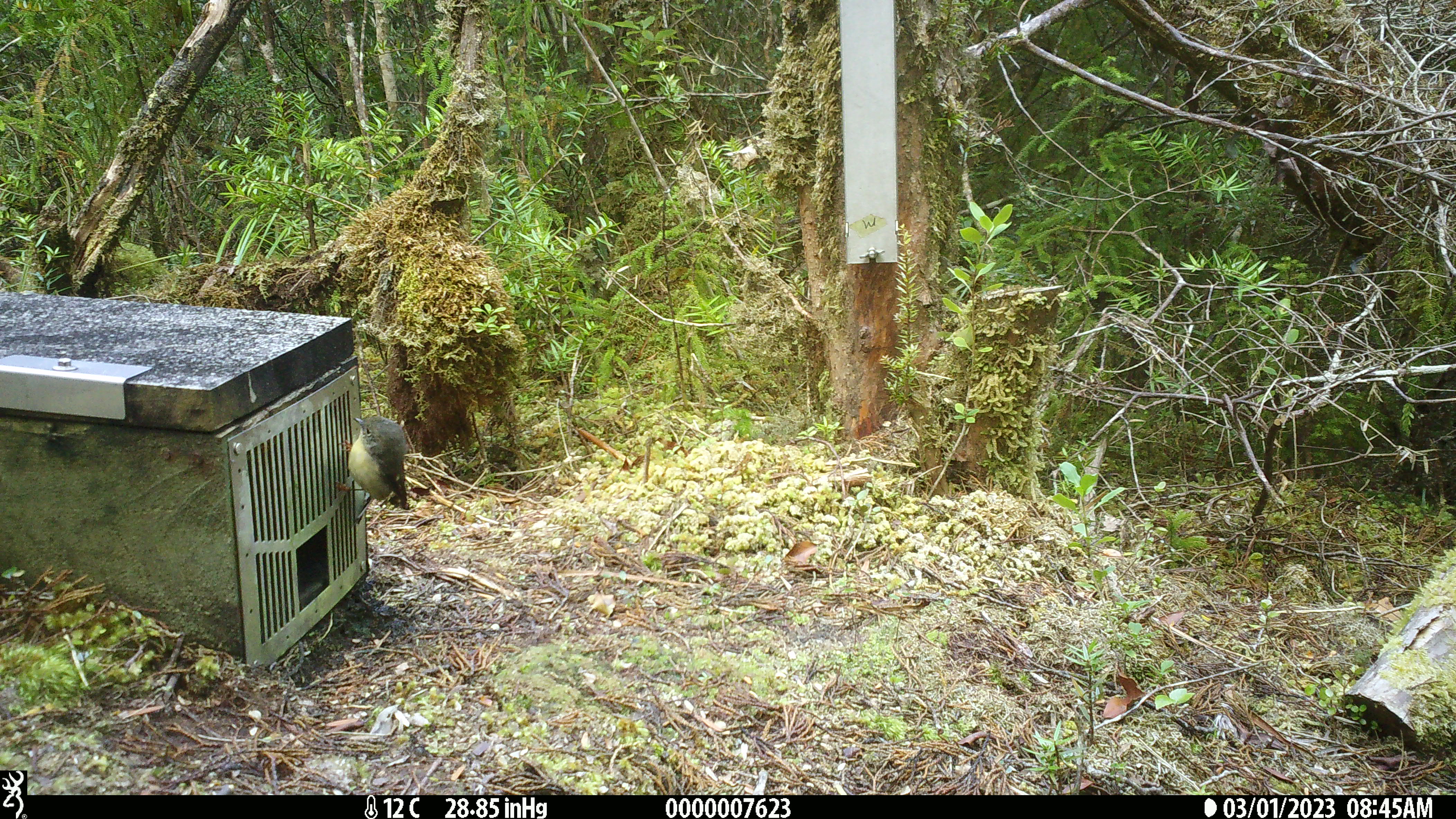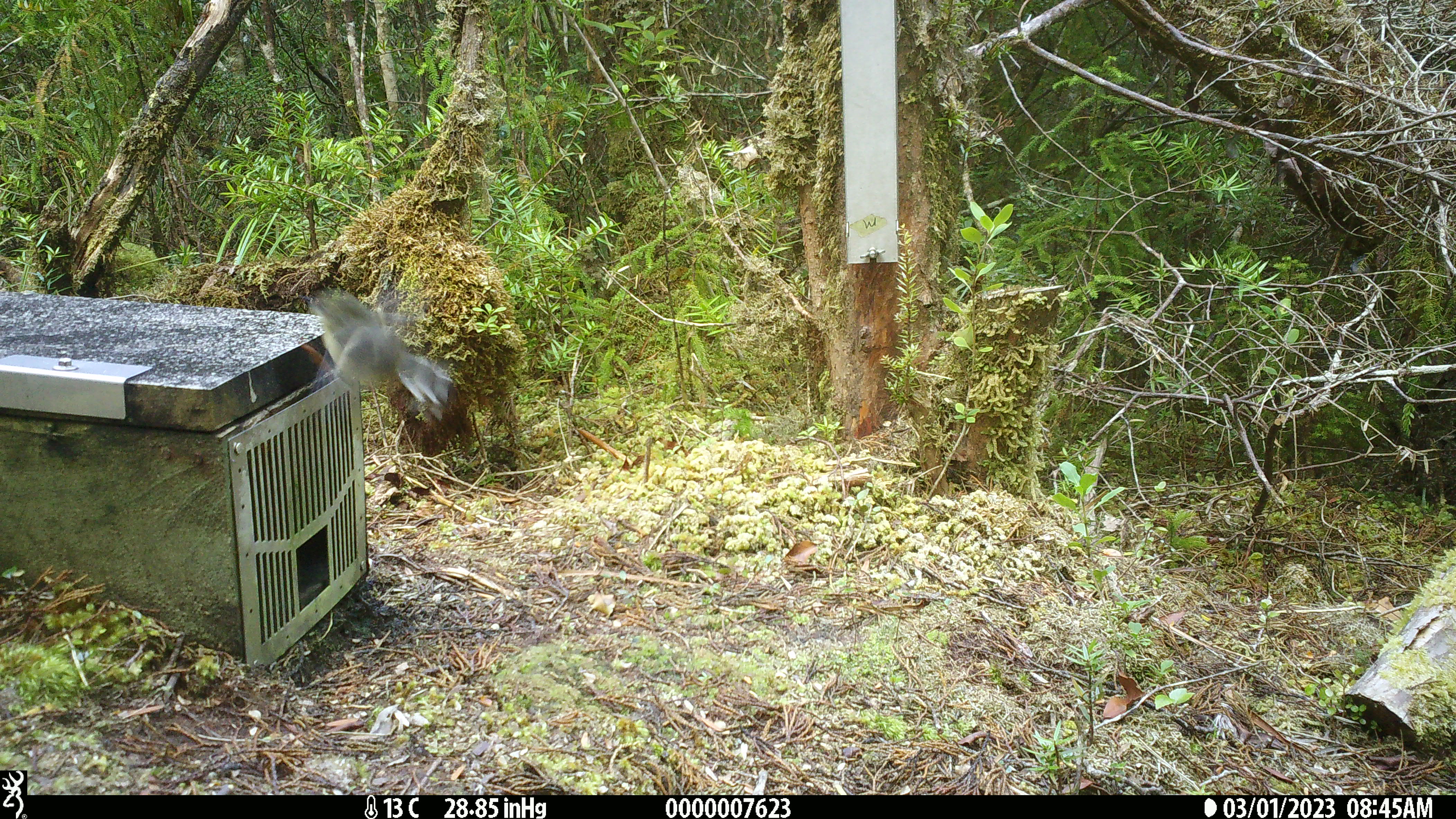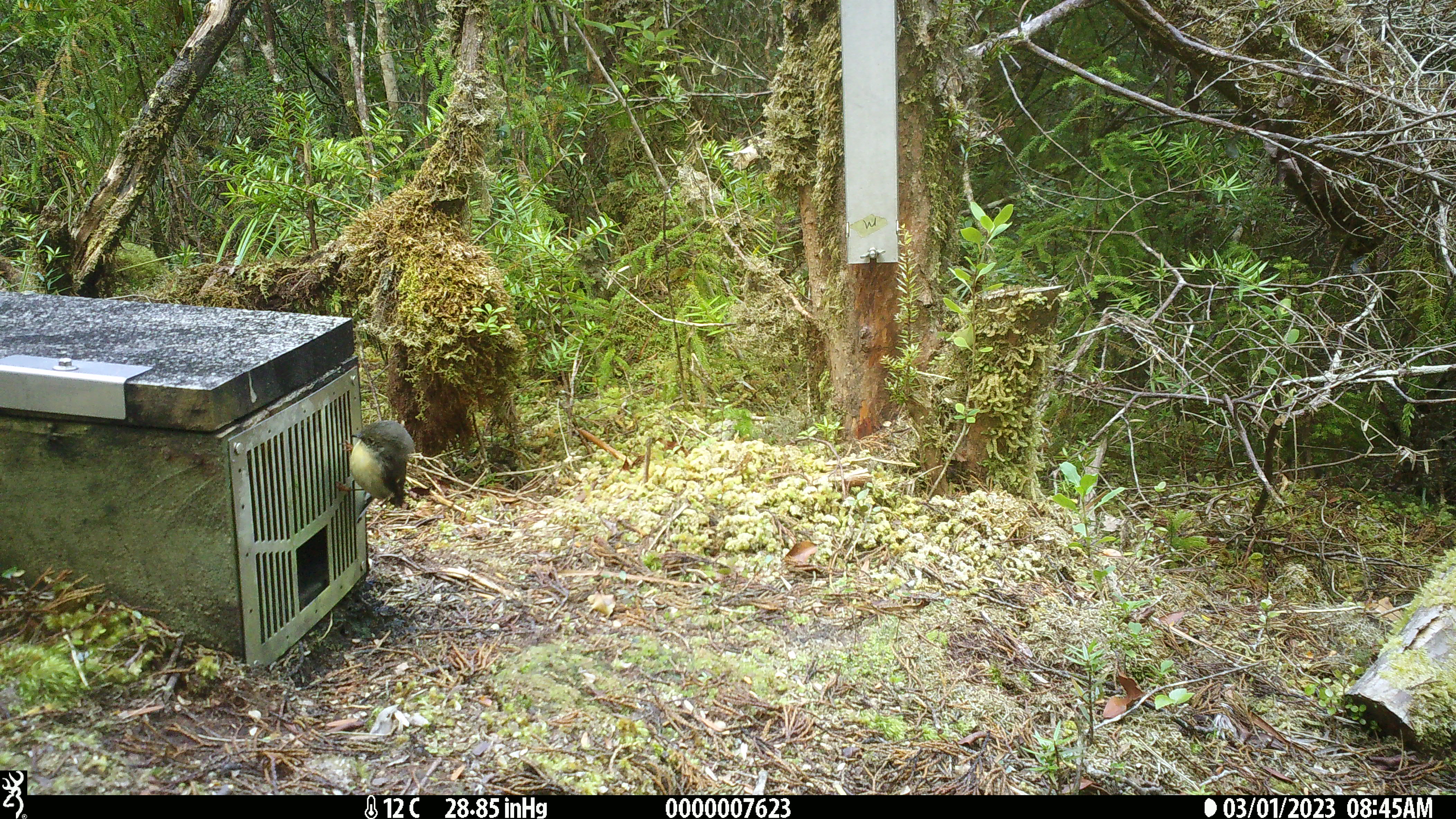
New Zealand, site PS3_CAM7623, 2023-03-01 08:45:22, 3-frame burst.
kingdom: Animalia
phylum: Chordata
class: Aves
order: Passeriformes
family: Petroicidae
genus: Petroica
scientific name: Petroica macrocephala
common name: tomtit